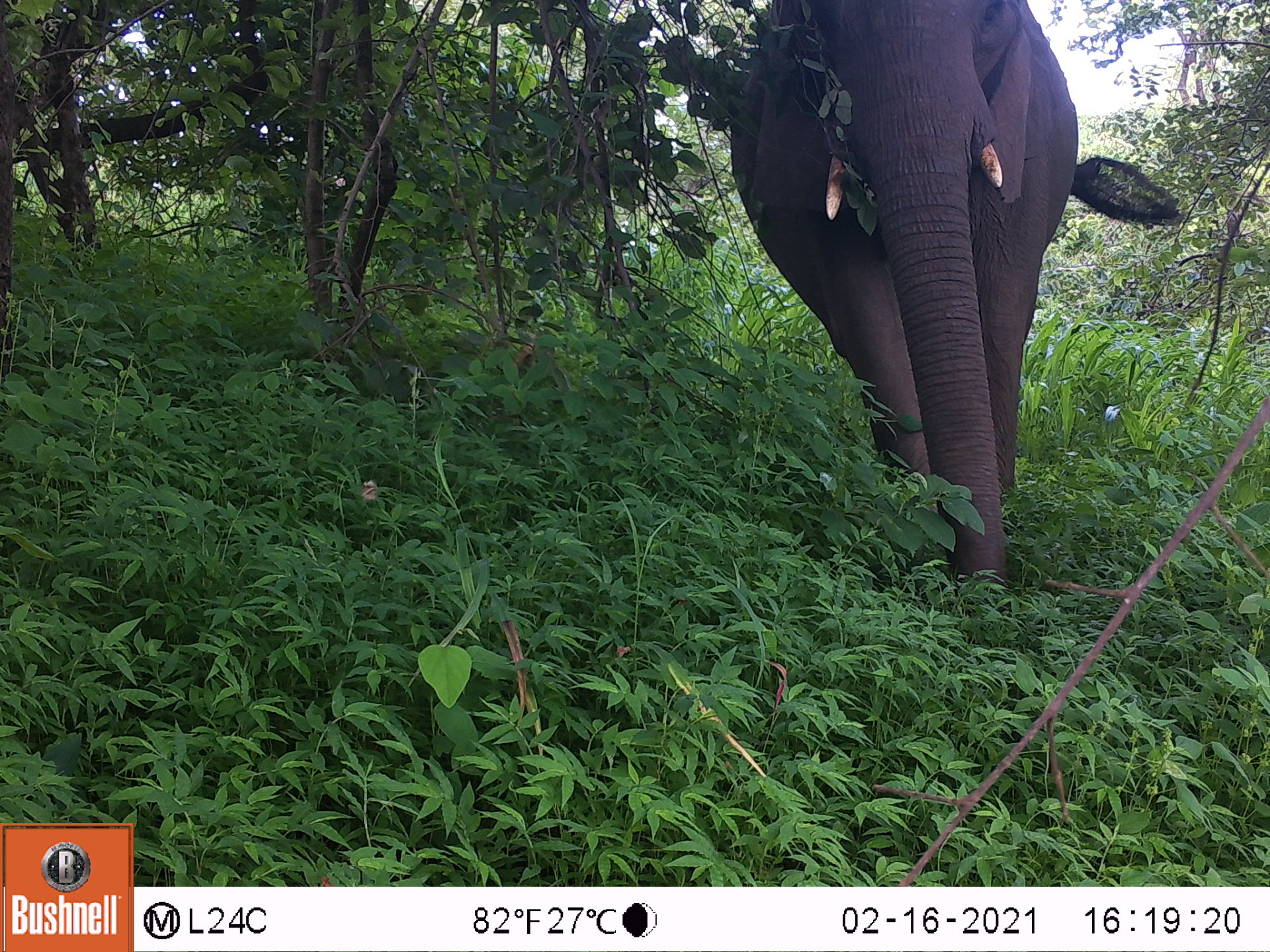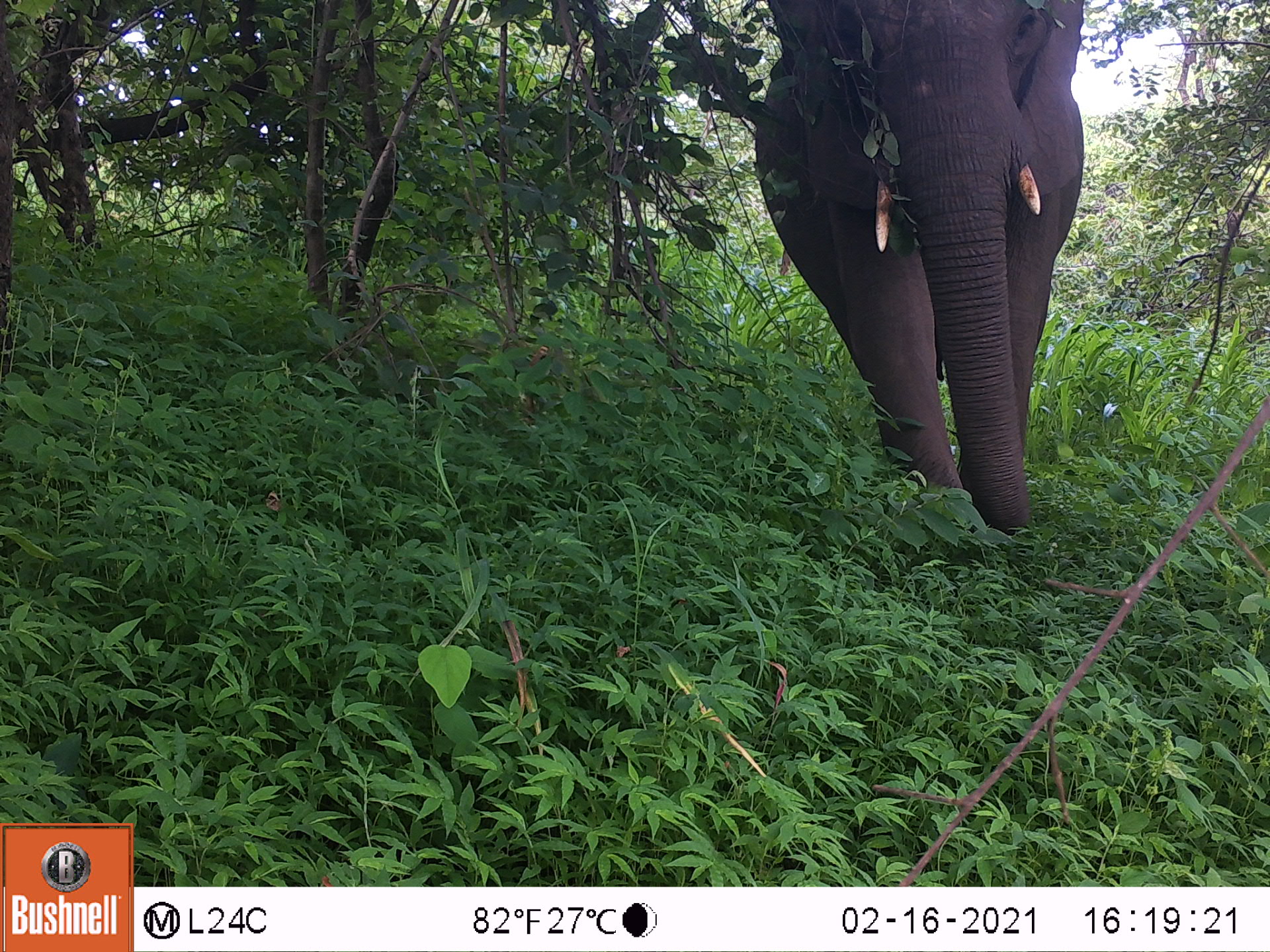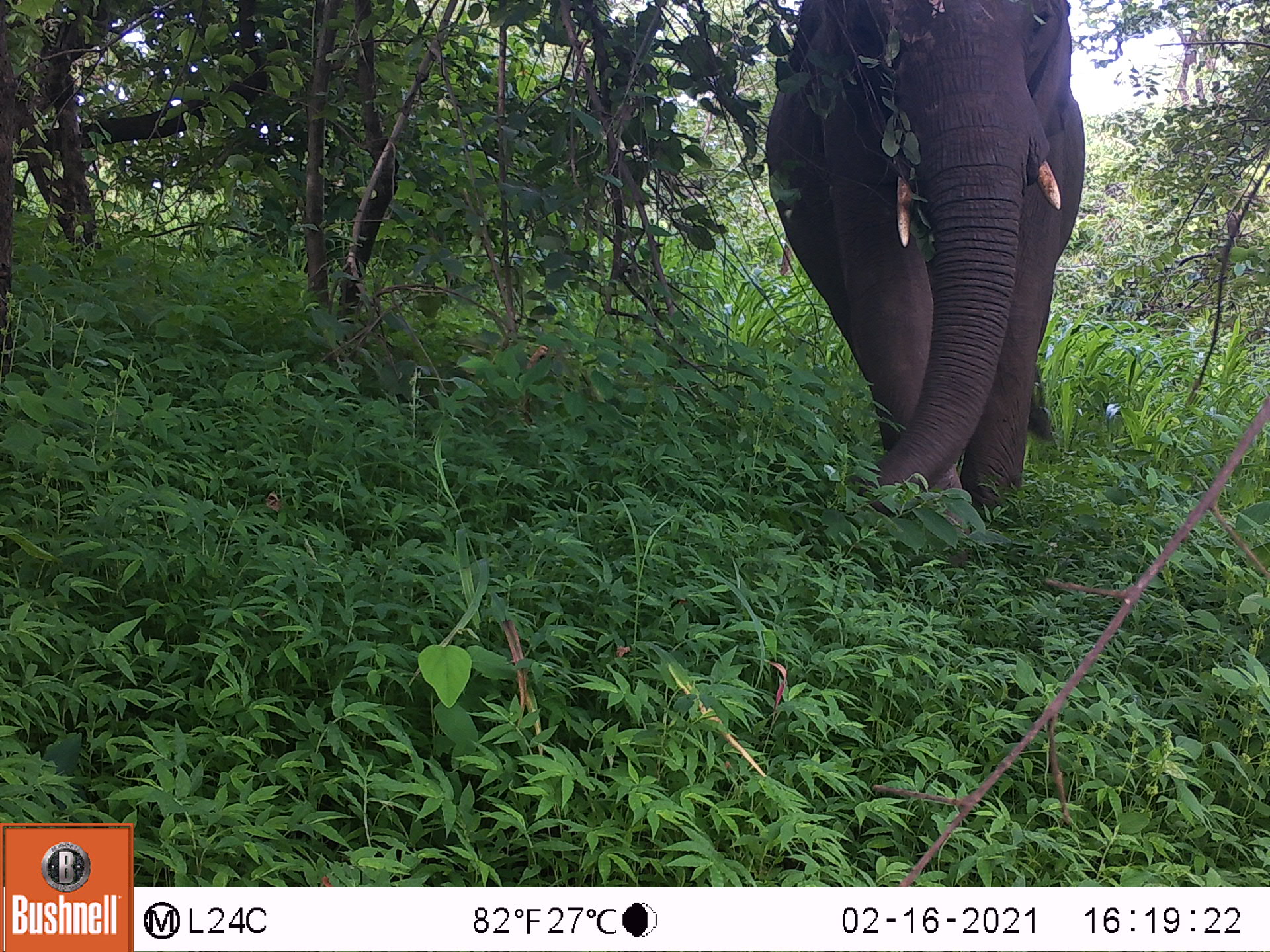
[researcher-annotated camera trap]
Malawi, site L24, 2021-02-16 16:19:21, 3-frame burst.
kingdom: Animalia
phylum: Chordata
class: Mammalia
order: Proboscidea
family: Elephantidae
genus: Loxodonta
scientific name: Loxodonta africana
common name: african savanna elephant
African savanna elephant (Loxodonta africana), count 1.